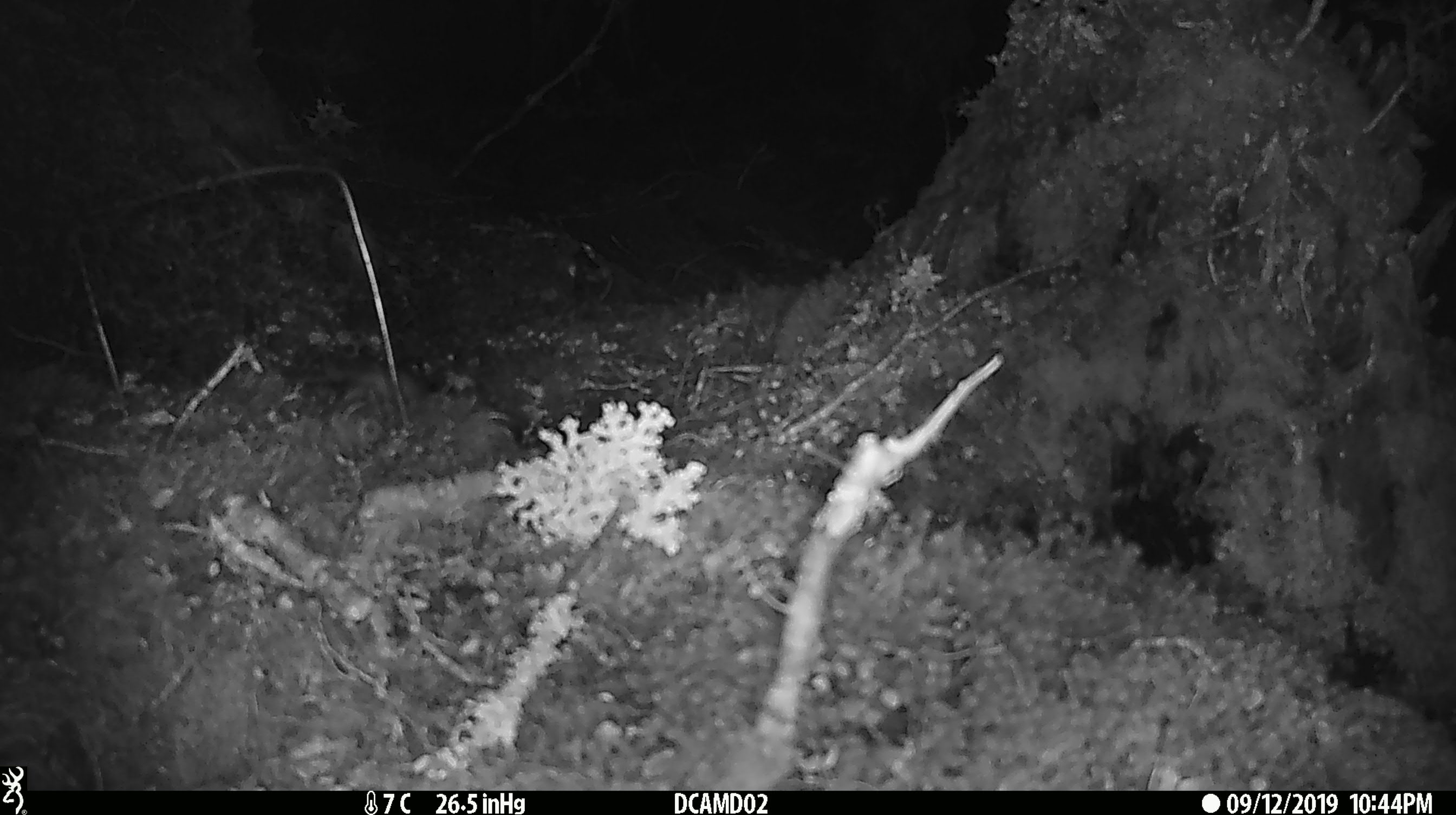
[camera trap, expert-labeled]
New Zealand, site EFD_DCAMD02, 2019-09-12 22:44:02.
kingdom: Animalia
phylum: Chordata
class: Mammalia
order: Rodentia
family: Muridae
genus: Mus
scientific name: Mus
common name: mouse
Mouse (Mus).